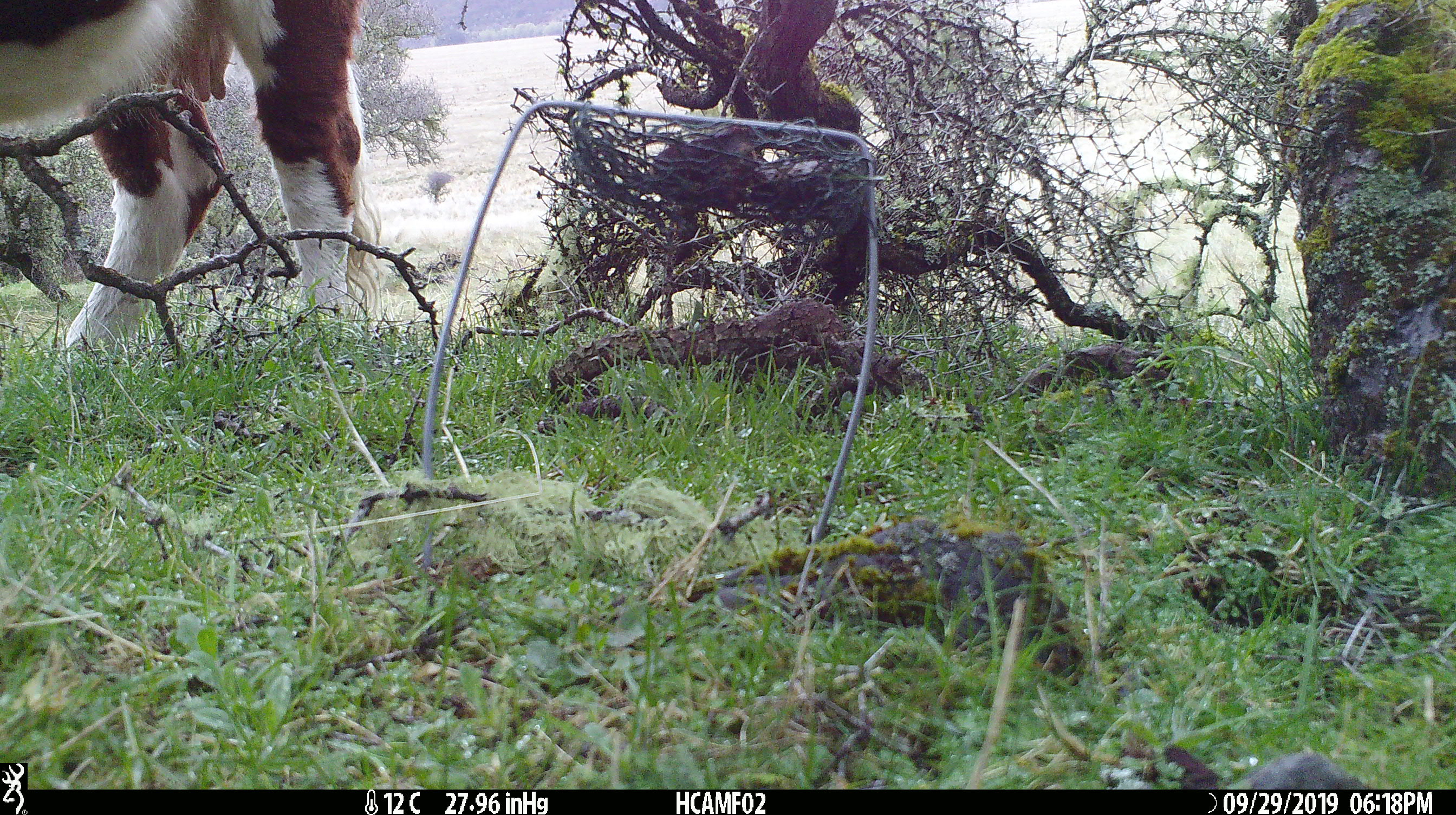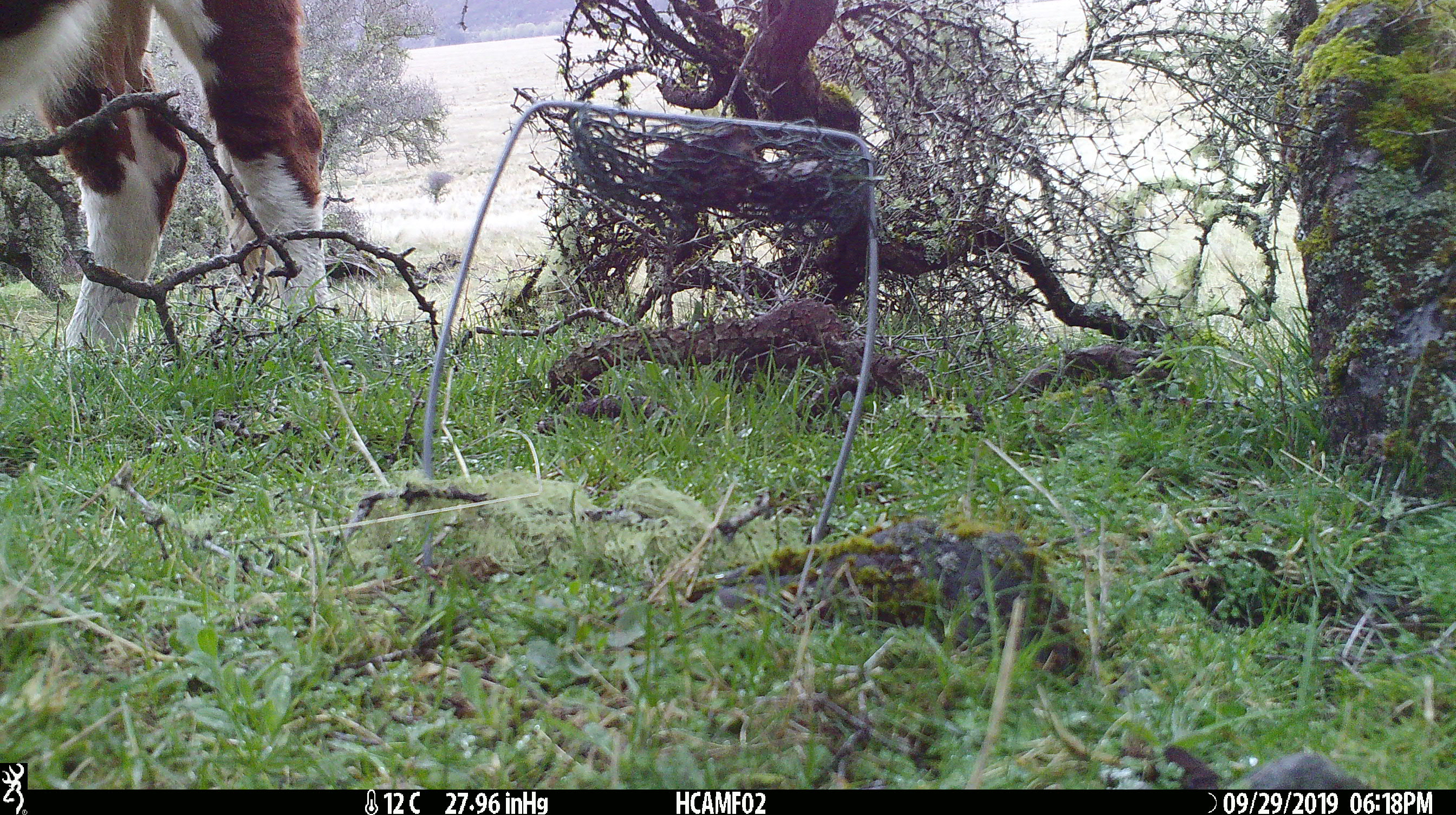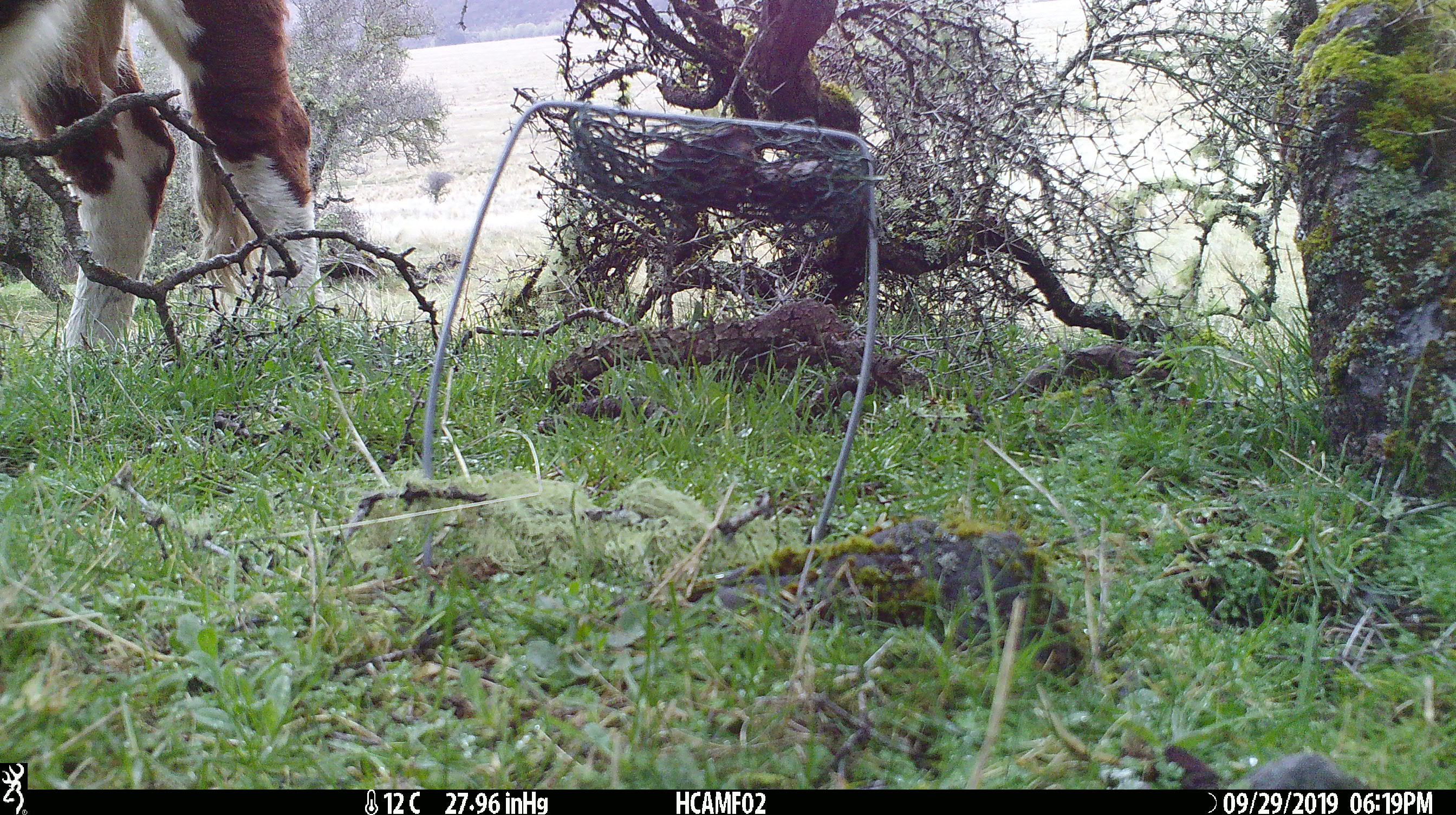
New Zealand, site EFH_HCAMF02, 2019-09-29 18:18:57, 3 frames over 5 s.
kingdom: Animalia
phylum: Chordata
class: Mammalia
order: Artiodactyla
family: Bovidae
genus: Bos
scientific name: Bos taurus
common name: domestic cow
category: cow